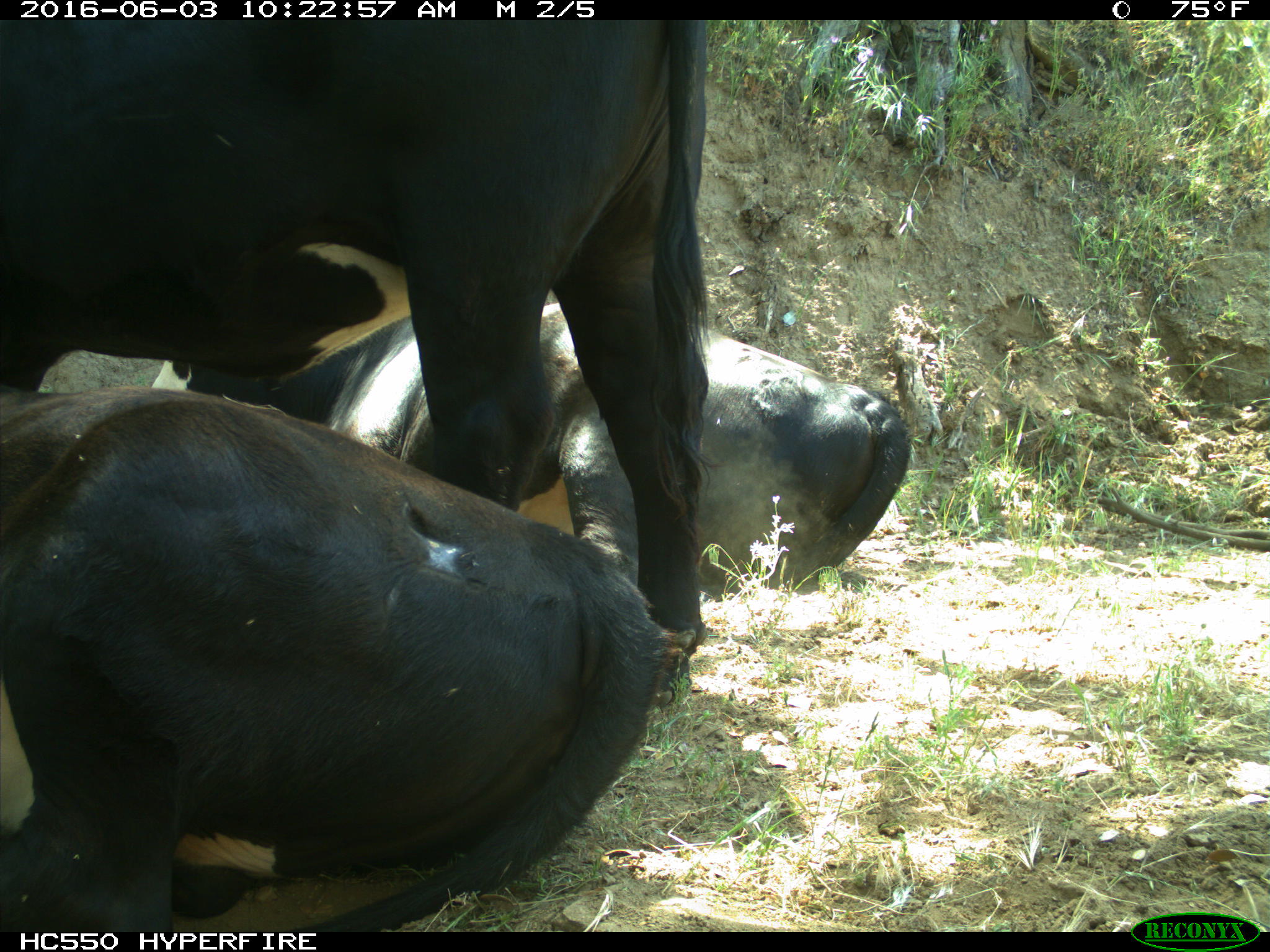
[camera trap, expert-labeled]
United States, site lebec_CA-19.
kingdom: Animalia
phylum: Chordata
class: Mammalia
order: Artiodactyla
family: Bovidae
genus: Bos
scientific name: Bos taurus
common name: domestic cow